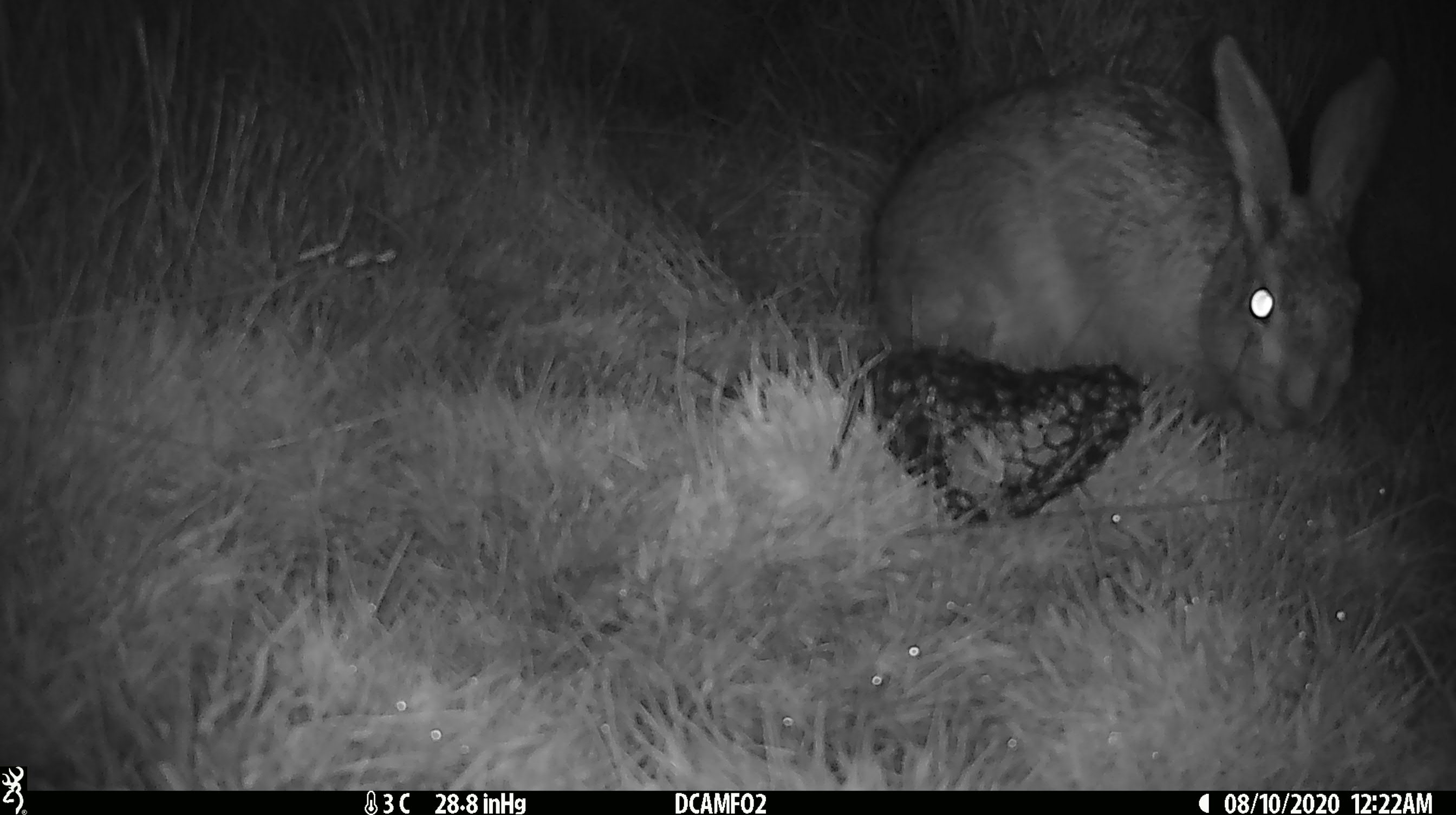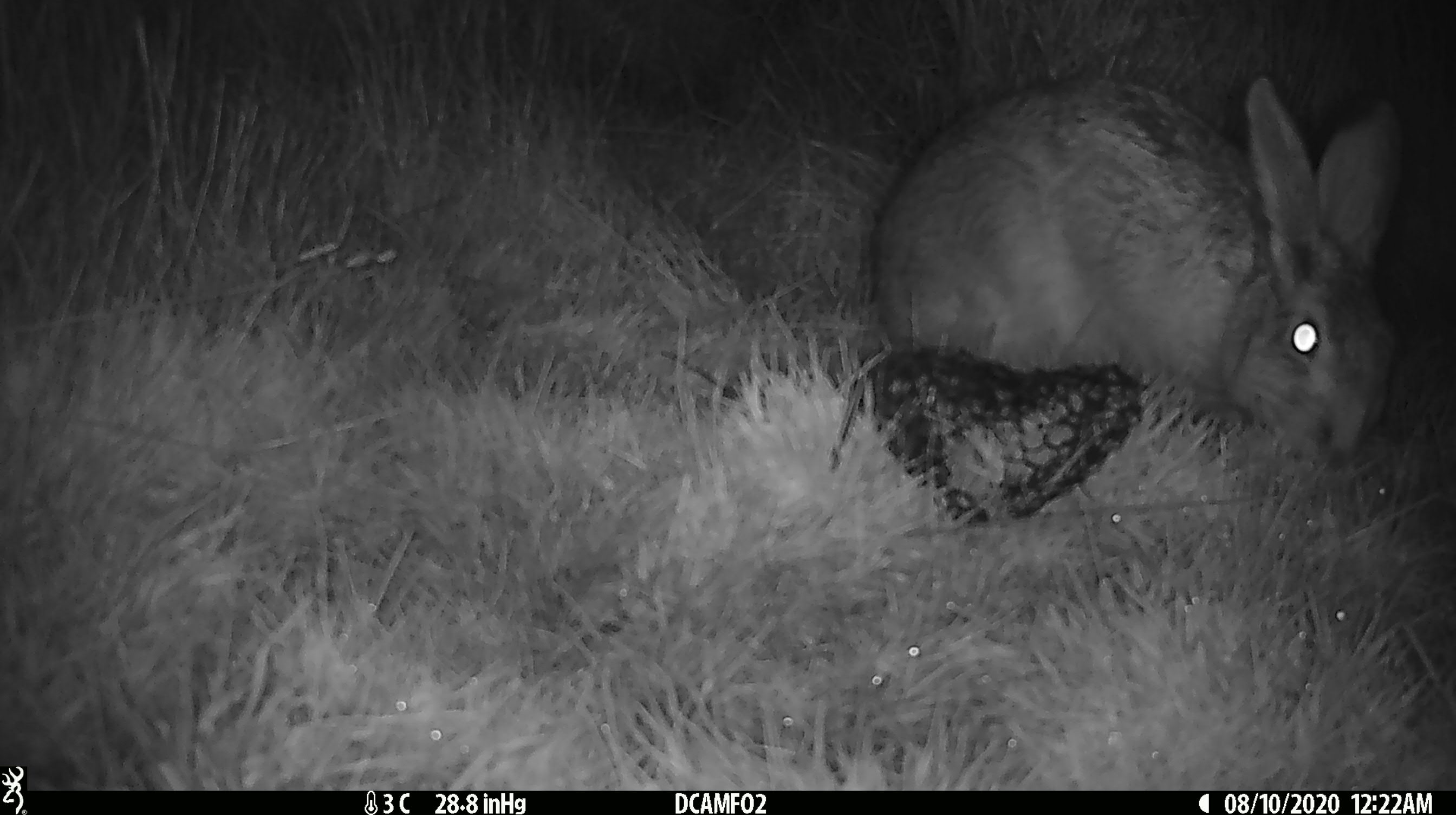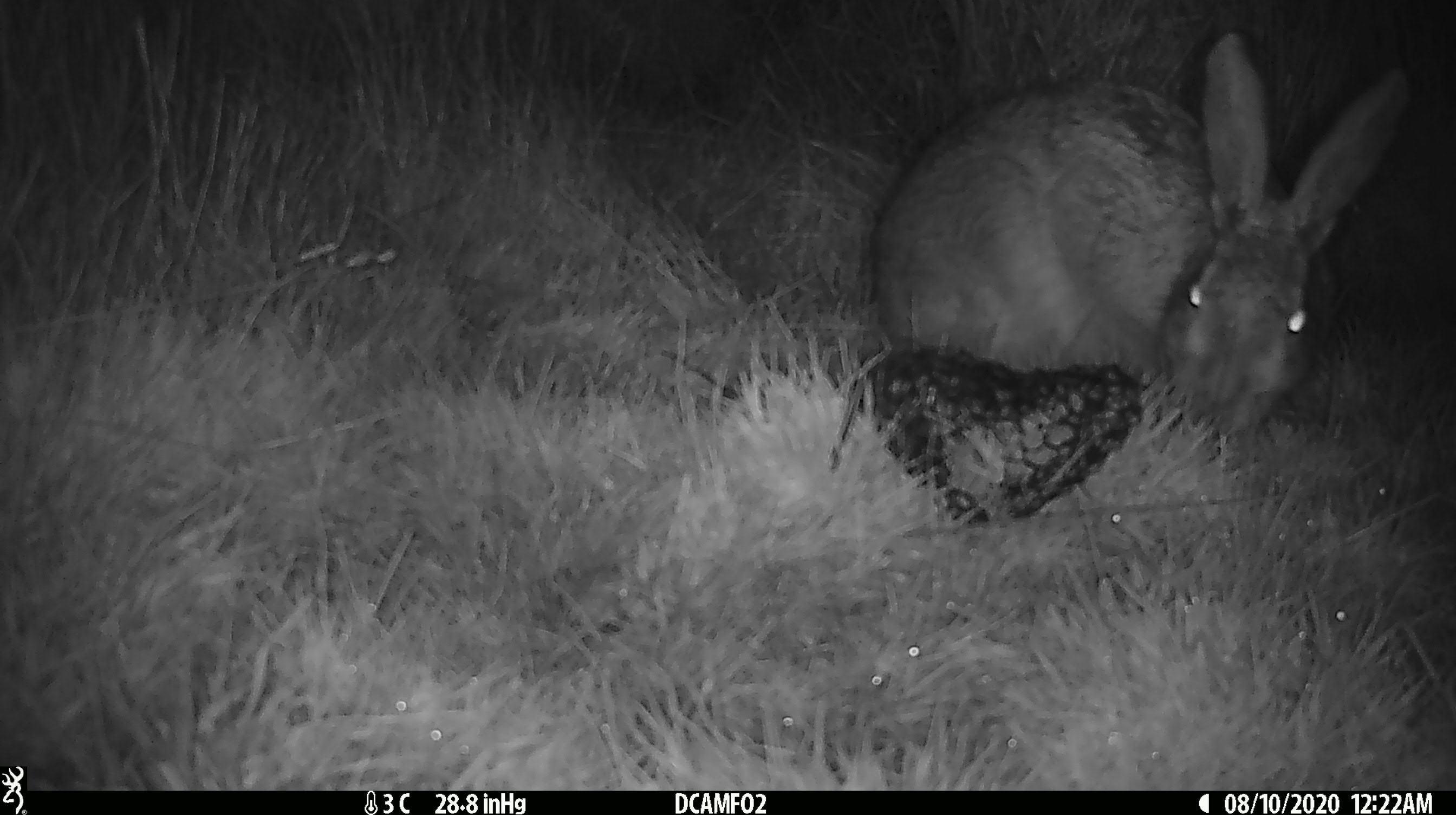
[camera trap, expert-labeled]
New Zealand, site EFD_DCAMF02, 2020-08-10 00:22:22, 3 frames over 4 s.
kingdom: Animalia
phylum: Chordata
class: Mammalia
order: Lagomorpha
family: Leporidae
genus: Lepus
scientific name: Lepus europaeus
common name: brown hare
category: hare